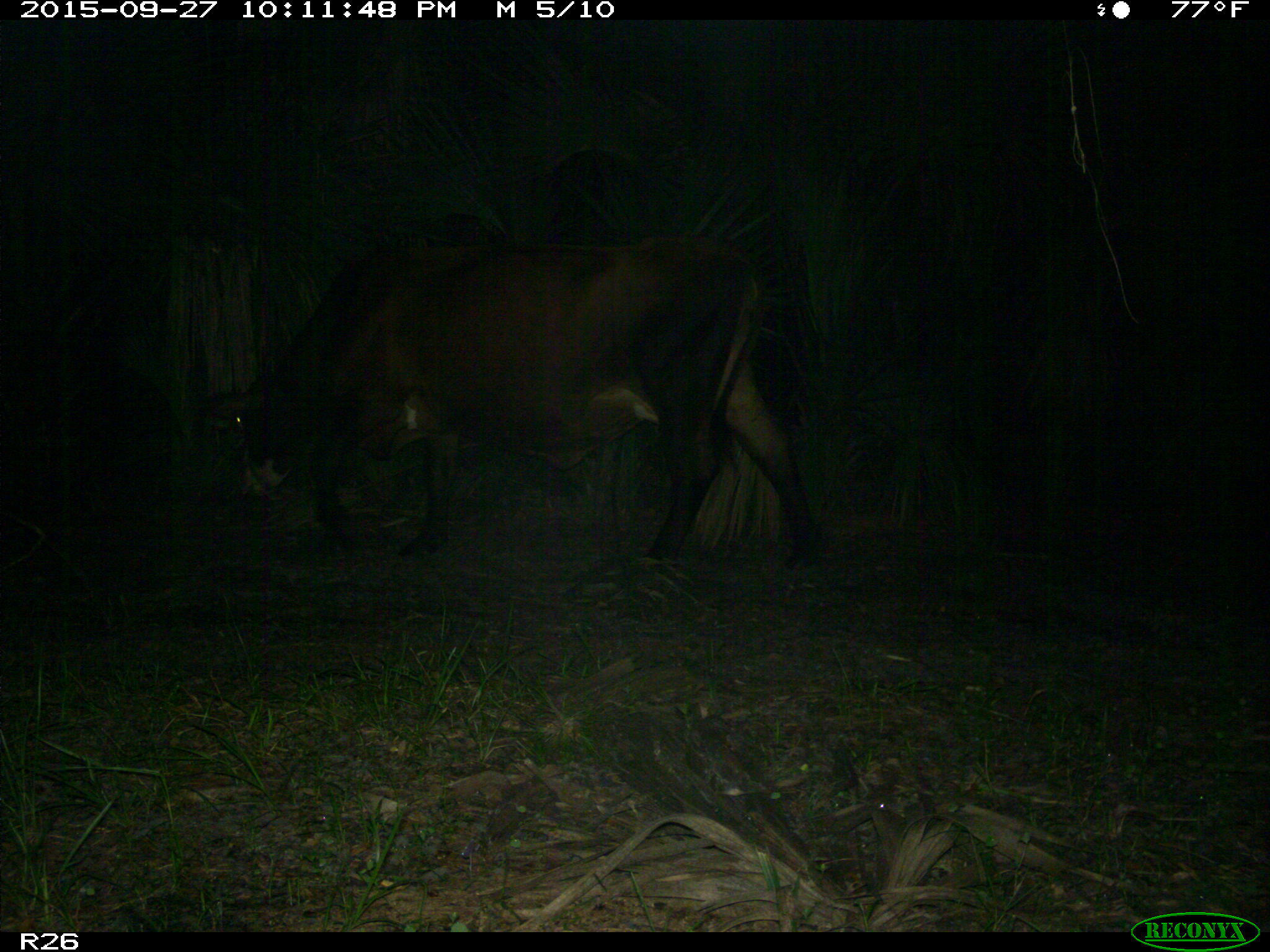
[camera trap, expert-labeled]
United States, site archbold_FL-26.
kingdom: Animalia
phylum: Chordata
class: Mammalia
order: Artiodactyla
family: Bovidae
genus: Bos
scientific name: Bos taurus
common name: domestic cow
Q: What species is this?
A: Bos taurus (domestic cow).